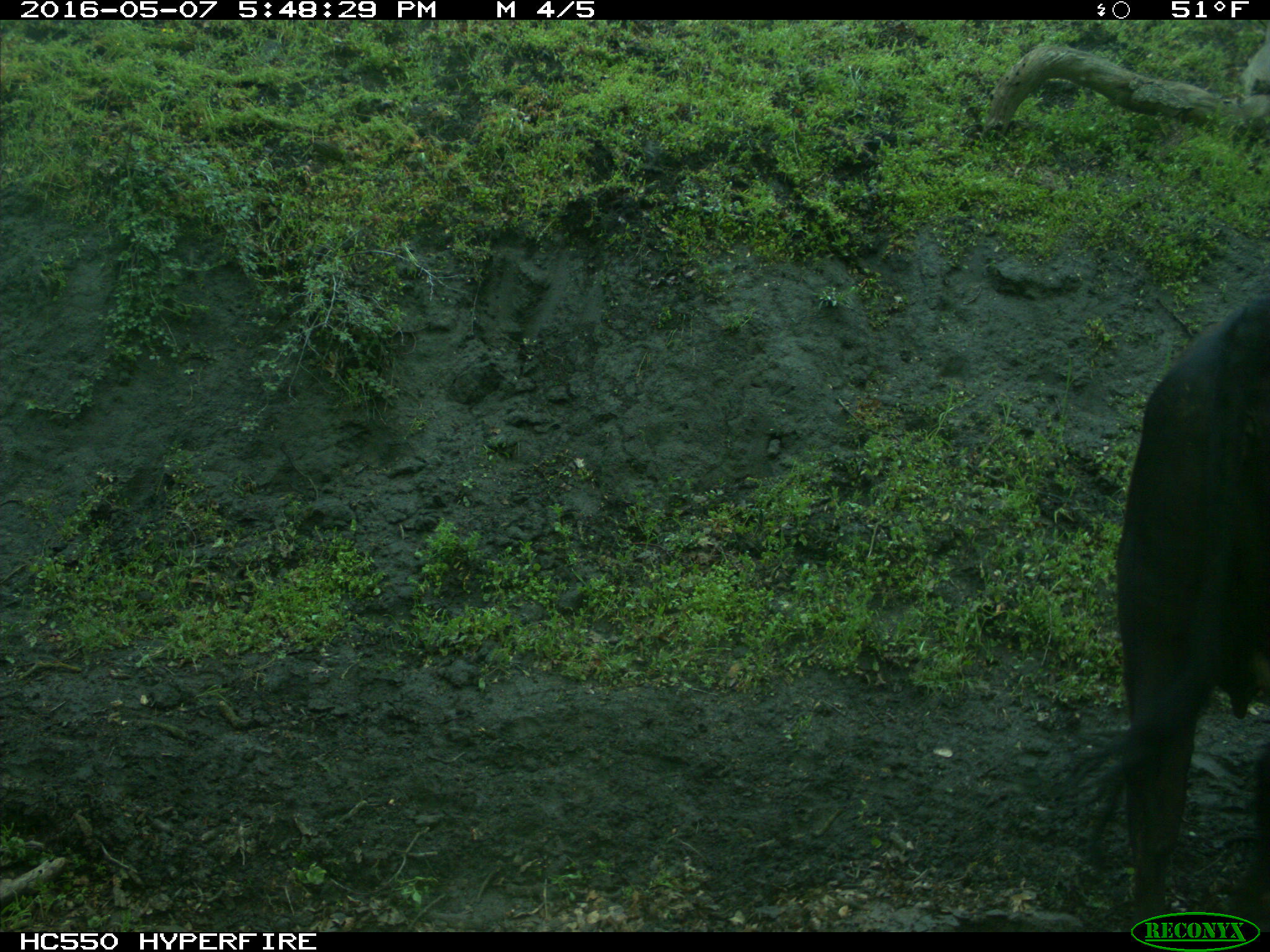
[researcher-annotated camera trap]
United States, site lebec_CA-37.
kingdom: Animalia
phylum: Chordata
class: Mammalia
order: Artiodactyla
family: Bovidae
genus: Bos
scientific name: Bos taurus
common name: domestic cow